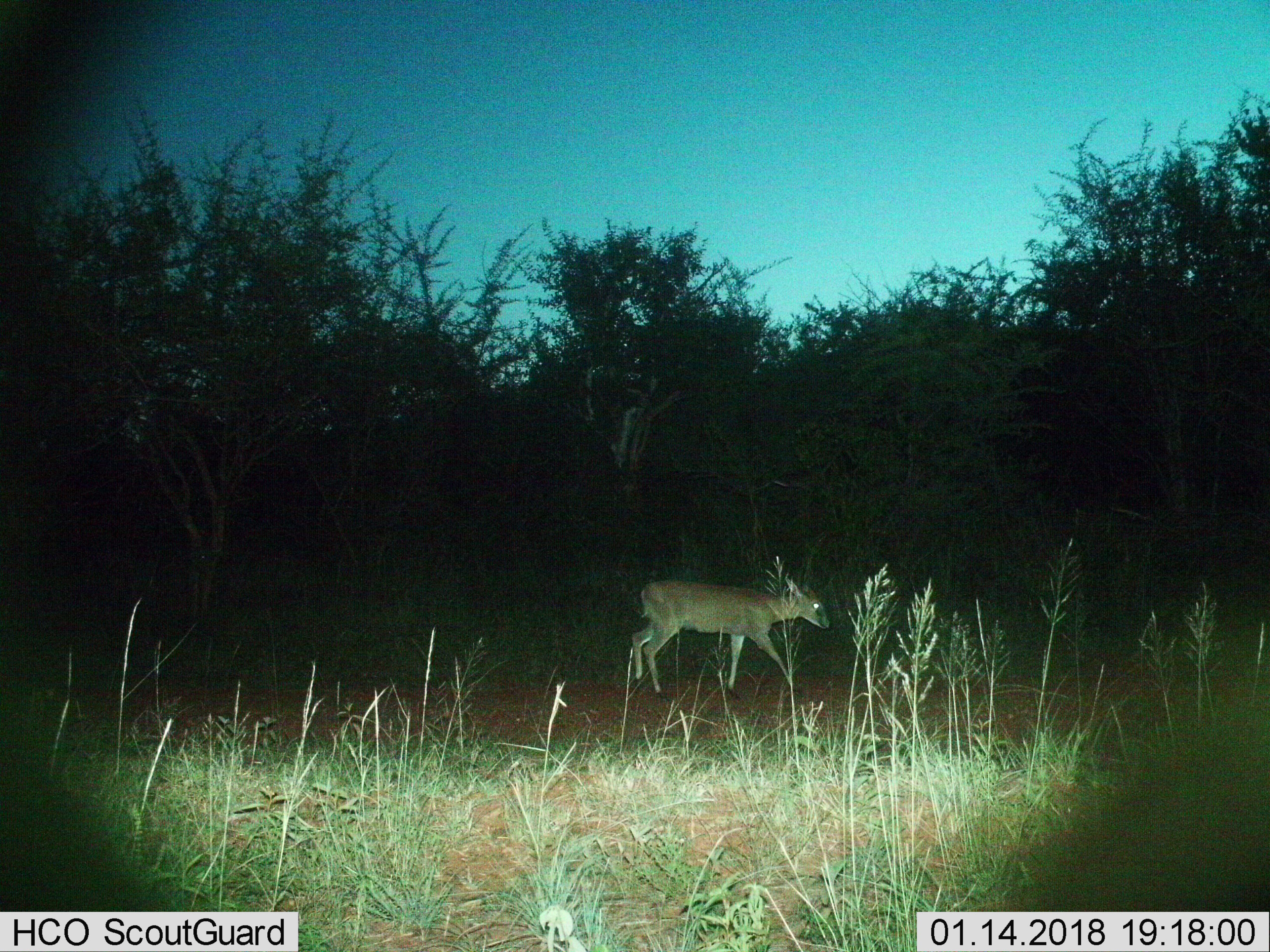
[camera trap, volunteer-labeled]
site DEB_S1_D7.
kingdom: Animalia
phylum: Chordata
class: Mammalia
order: Artiodactyla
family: Bovidae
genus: Sylvicapra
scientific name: Sylvicapra grimmia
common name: common duiker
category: duikercommongrey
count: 1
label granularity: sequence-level